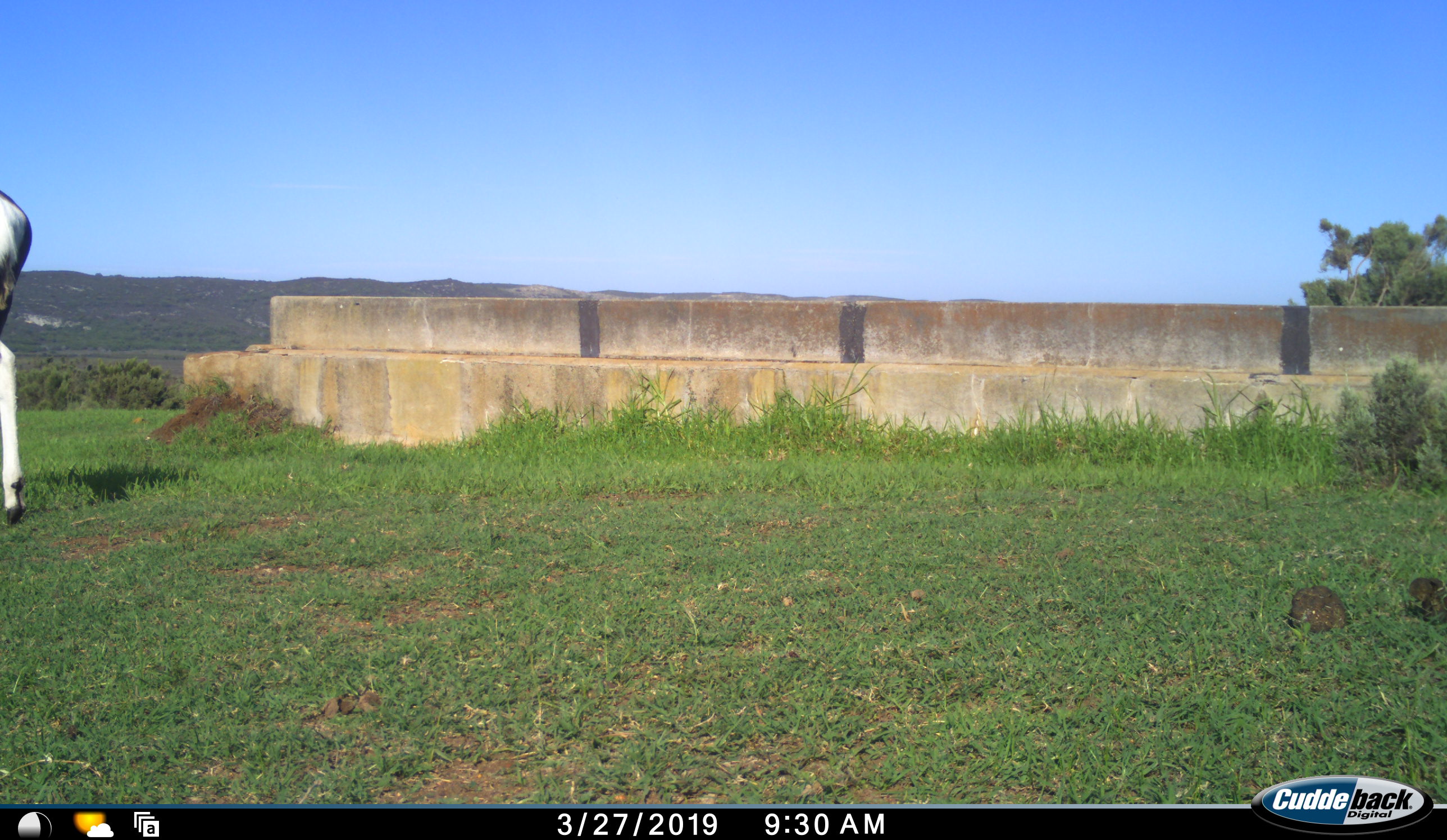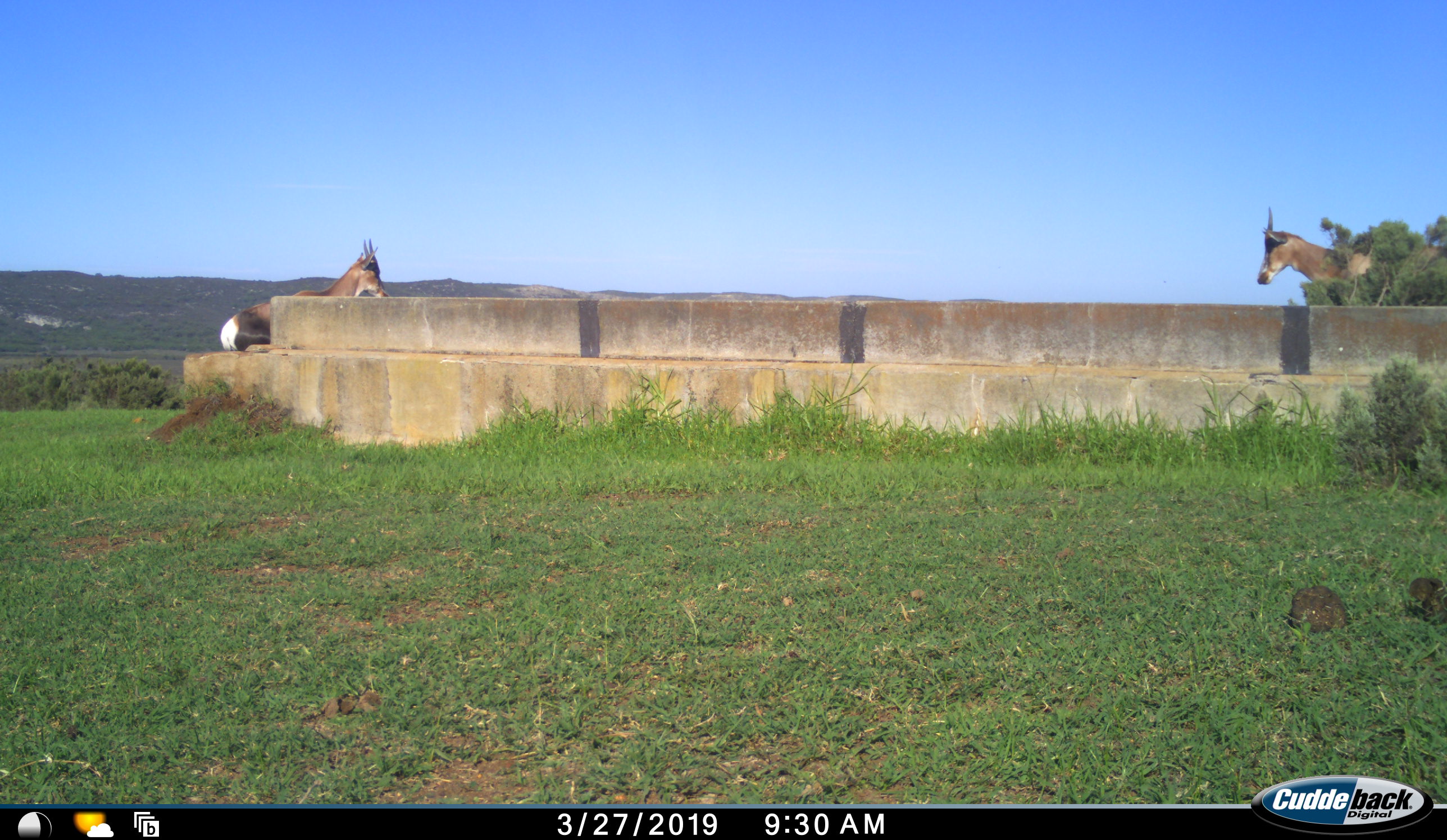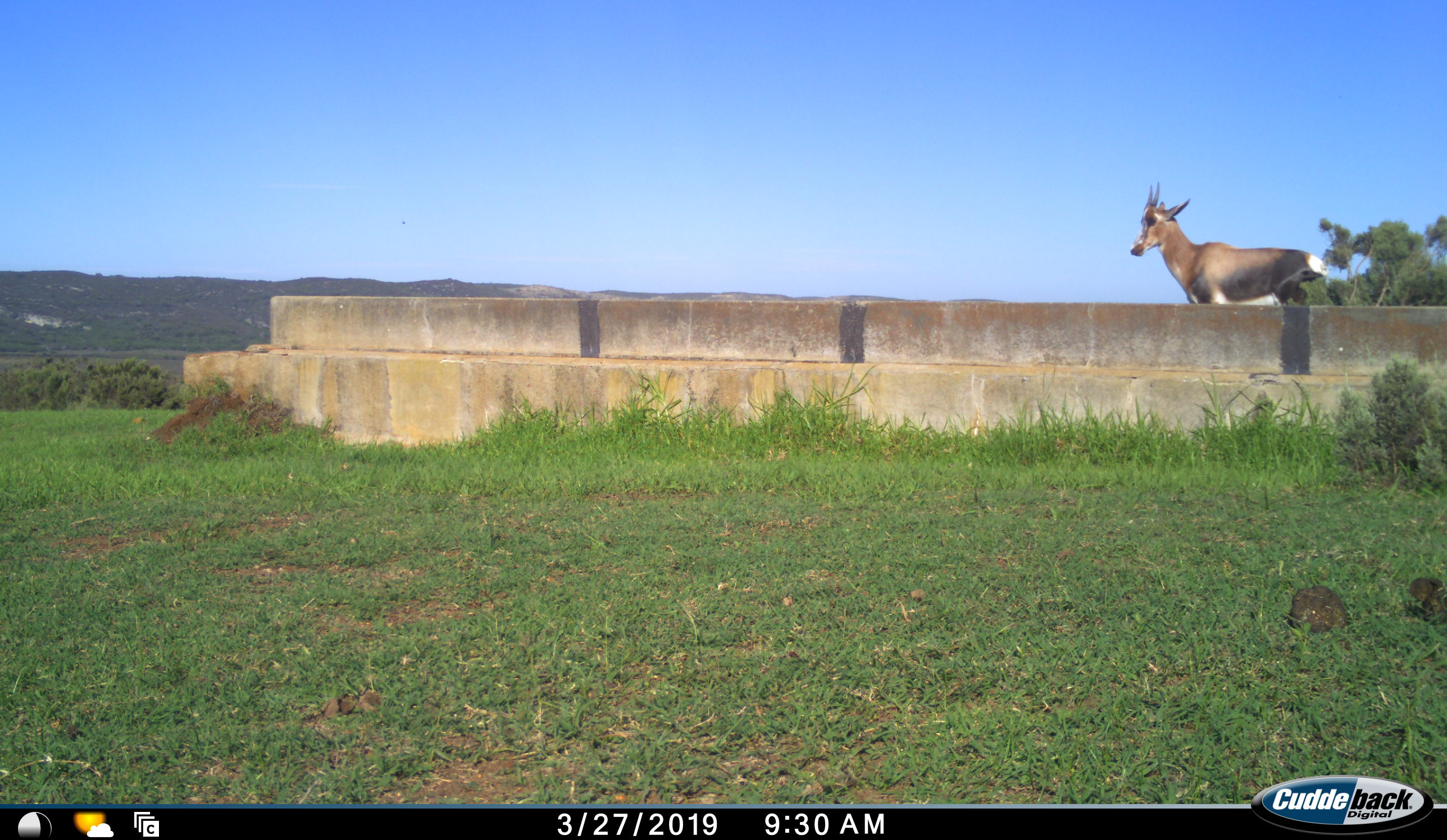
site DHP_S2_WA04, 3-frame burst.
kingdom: Animalia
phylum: Chordata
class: Mammalia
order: Artiodactyla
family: Bovidae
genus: Damaliscus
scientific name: Damaliscus pygargus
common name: bontebok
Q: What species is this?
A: Bontebok (Damaliscus pygargus).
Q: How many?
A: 2.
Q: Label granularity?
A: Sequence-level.